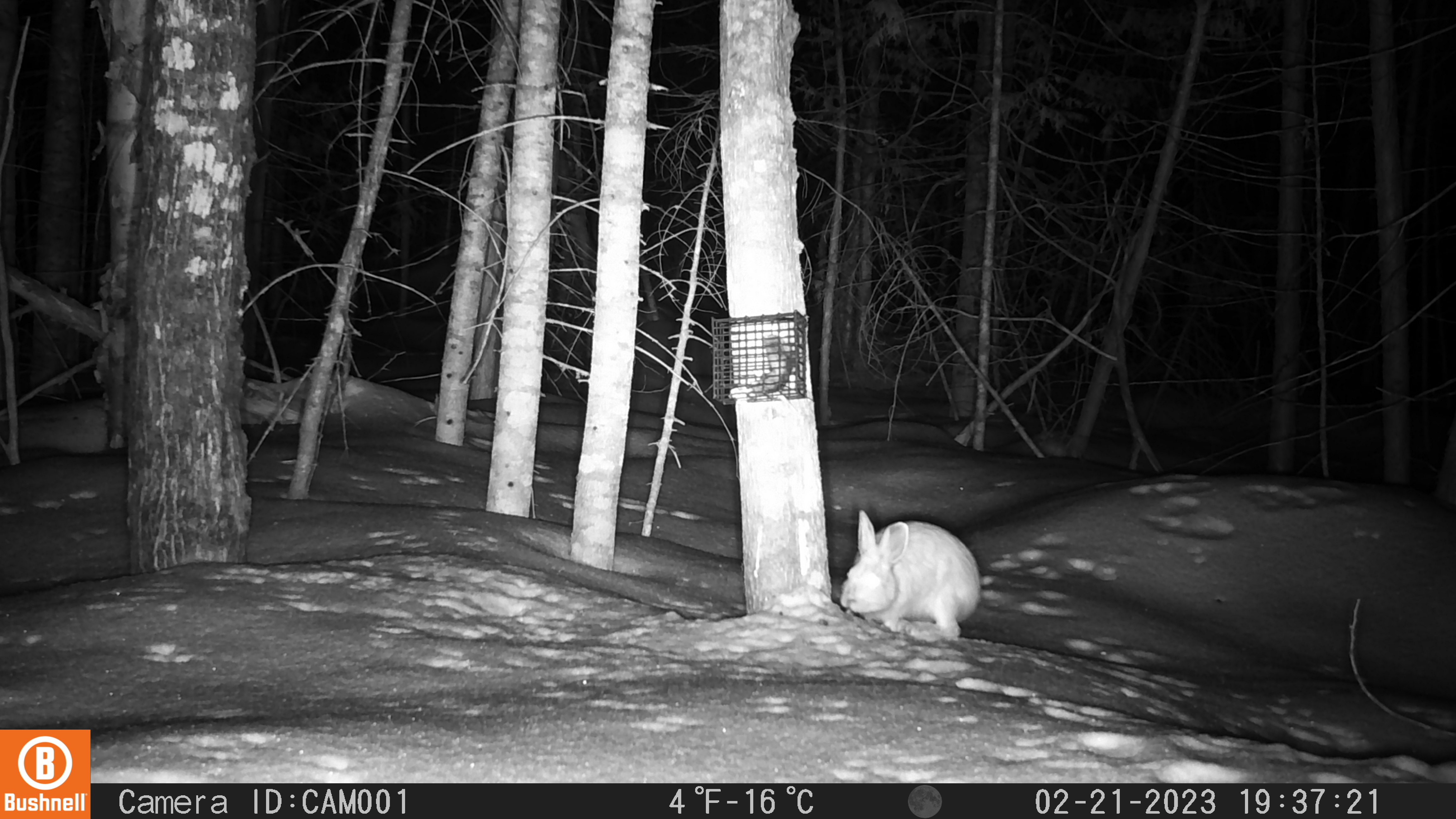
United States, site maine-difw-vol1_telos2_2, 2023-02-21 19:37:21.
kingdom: Animalia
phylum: Chordata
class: Mammalia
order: Lagomorpha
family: Leporidae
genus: Lepus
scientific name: Lepus americanus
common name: snowshoe hare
Snowshoe hare (Lepus americanus).